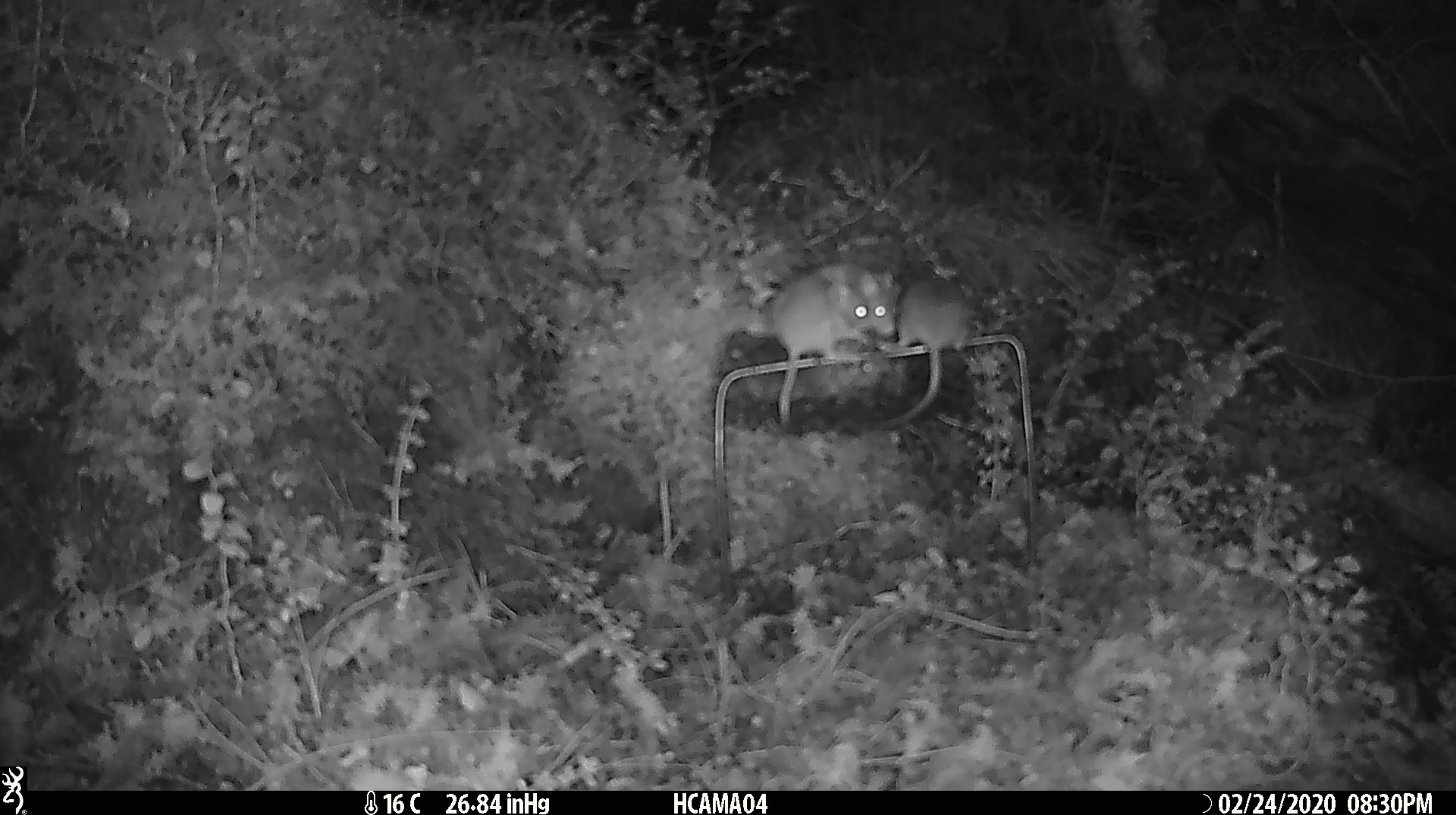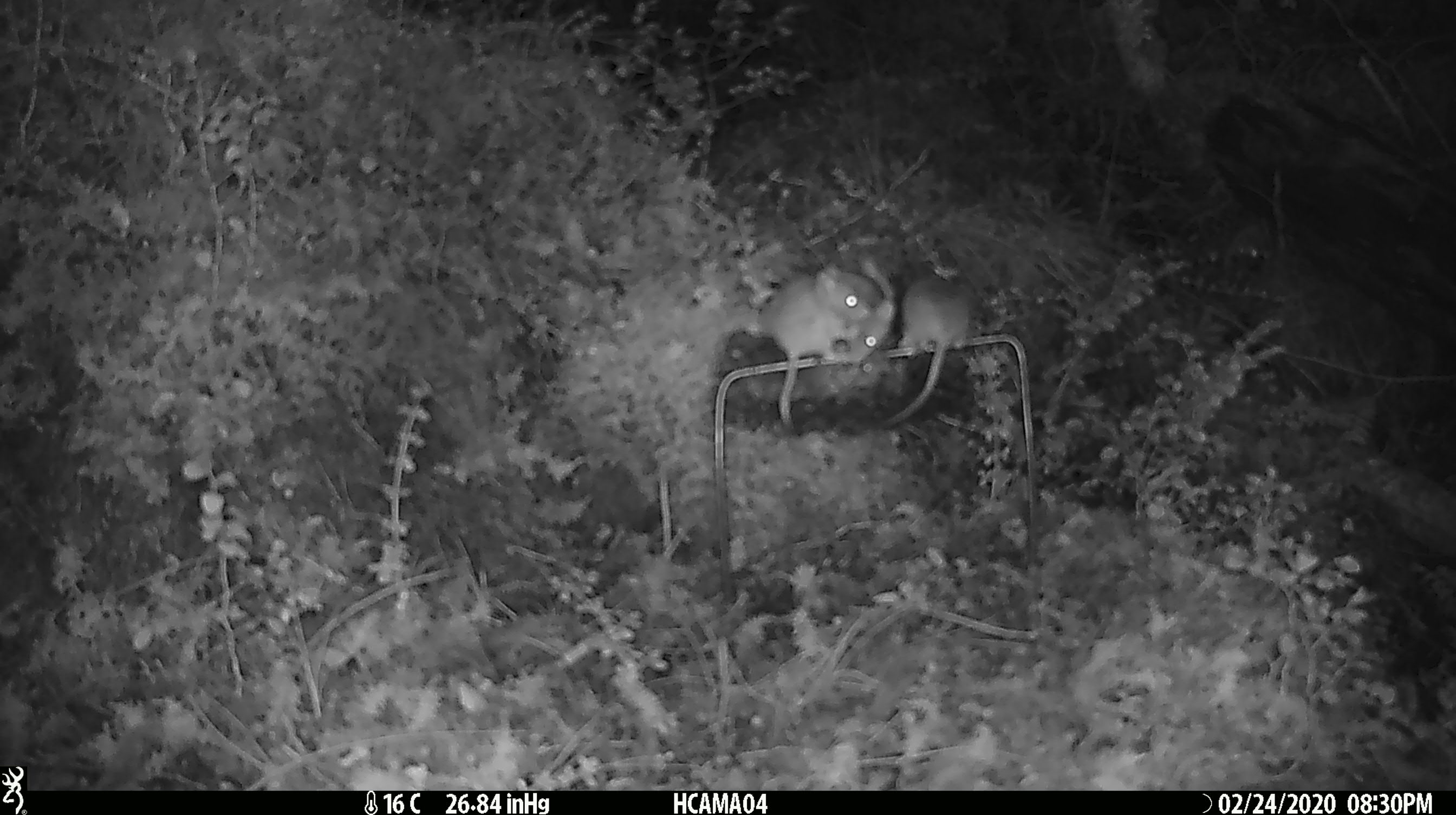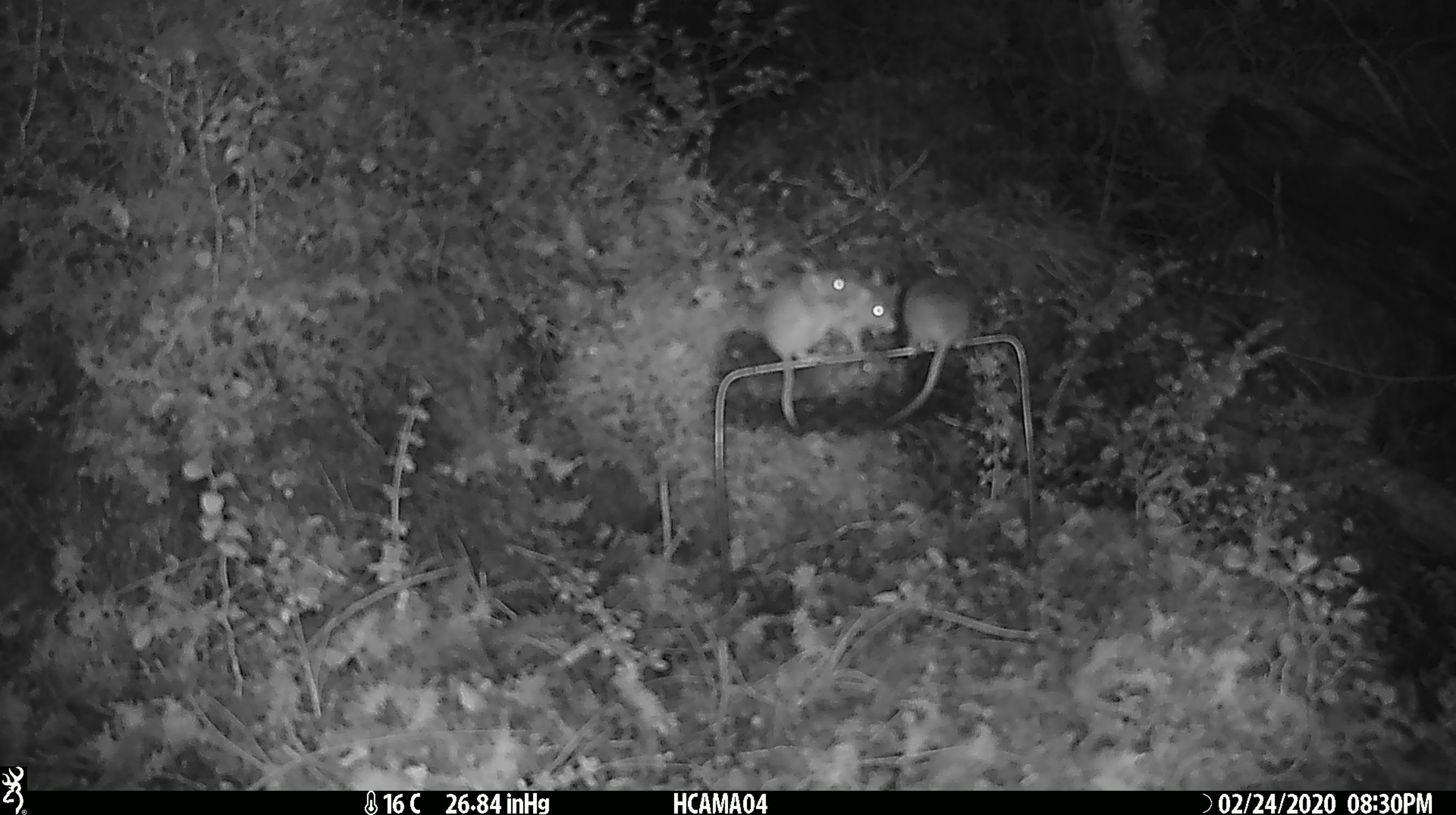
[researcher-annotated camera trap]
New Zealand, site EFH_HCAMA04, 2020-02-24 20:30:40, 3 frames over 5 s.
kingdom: Animalia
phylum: Chordata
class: Mammalia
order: Rodentia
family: Muridae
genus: Mus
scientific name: Mus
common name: mouse